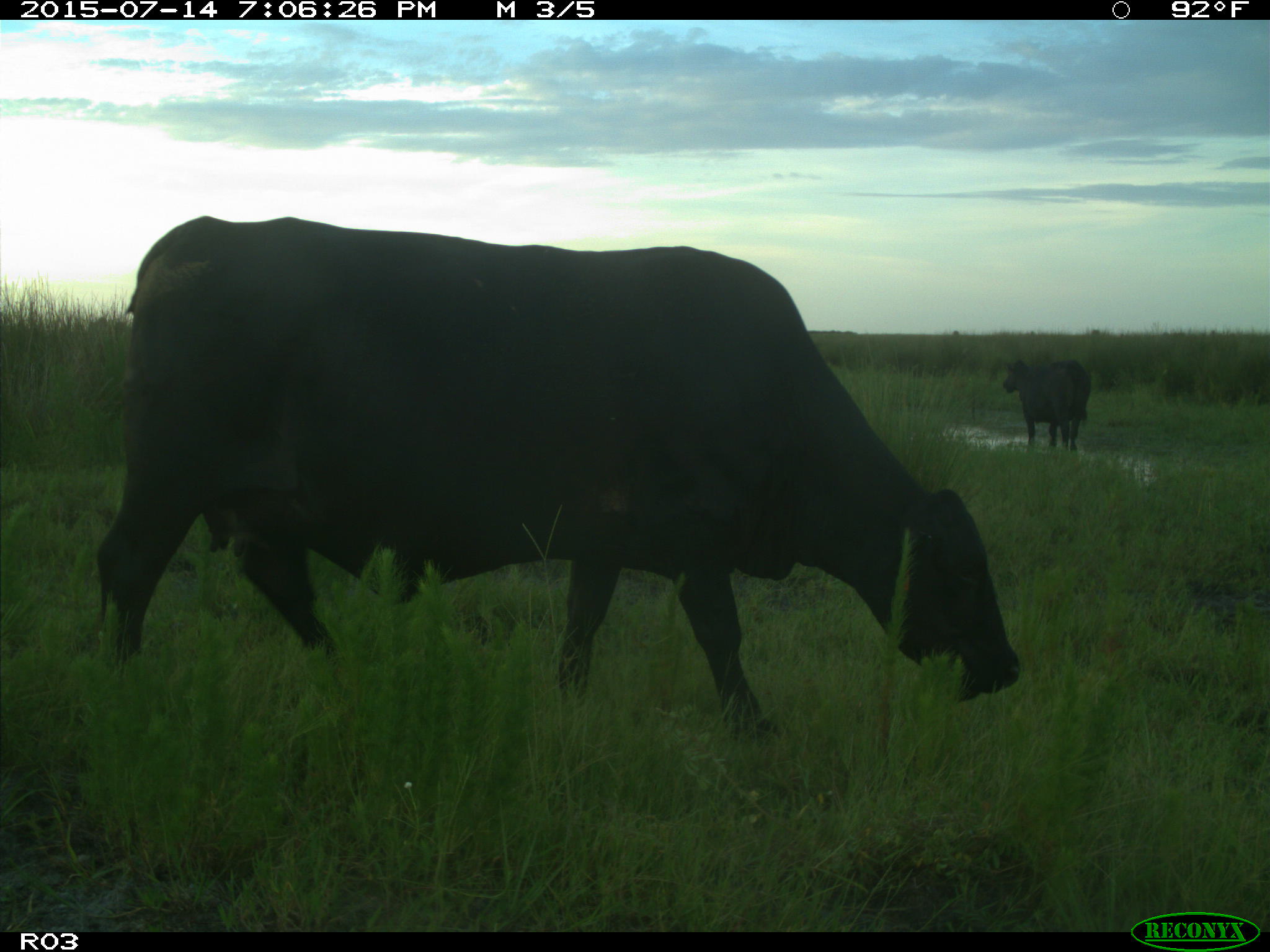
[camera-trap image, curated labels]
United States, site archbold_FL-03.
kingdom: Animalia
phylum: Chordata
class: Mammalia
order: Artiodactyla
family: Bovidae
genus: Bos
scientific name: Bos taurus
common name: domestic cow